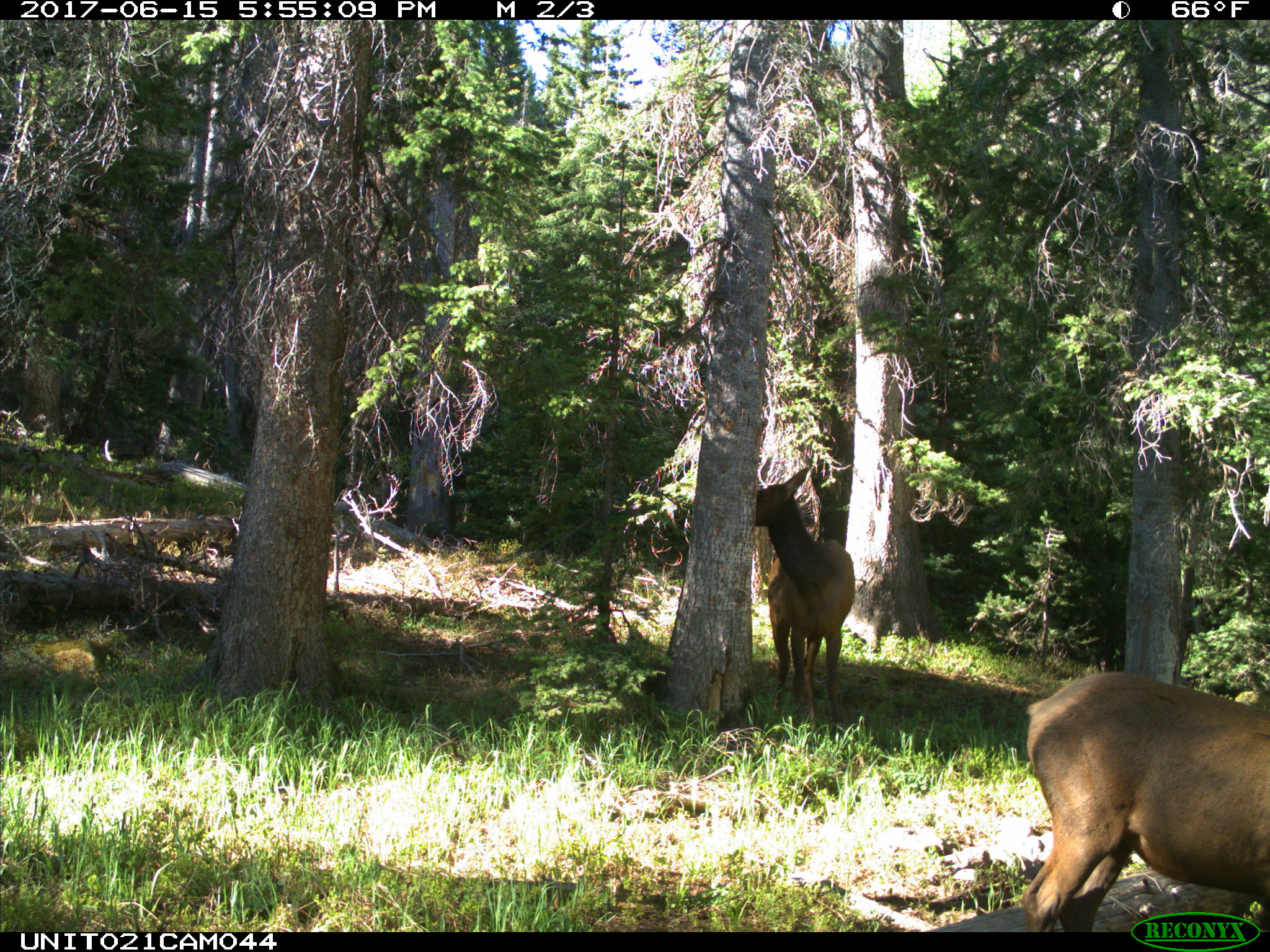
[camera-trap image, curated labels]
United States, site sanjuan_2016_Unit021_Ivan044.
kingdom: Animalia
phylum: Chordata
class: Mammalia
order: Artiodactyla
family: Cervidae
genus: Cervus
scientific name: Cervus elaphus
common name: red deer